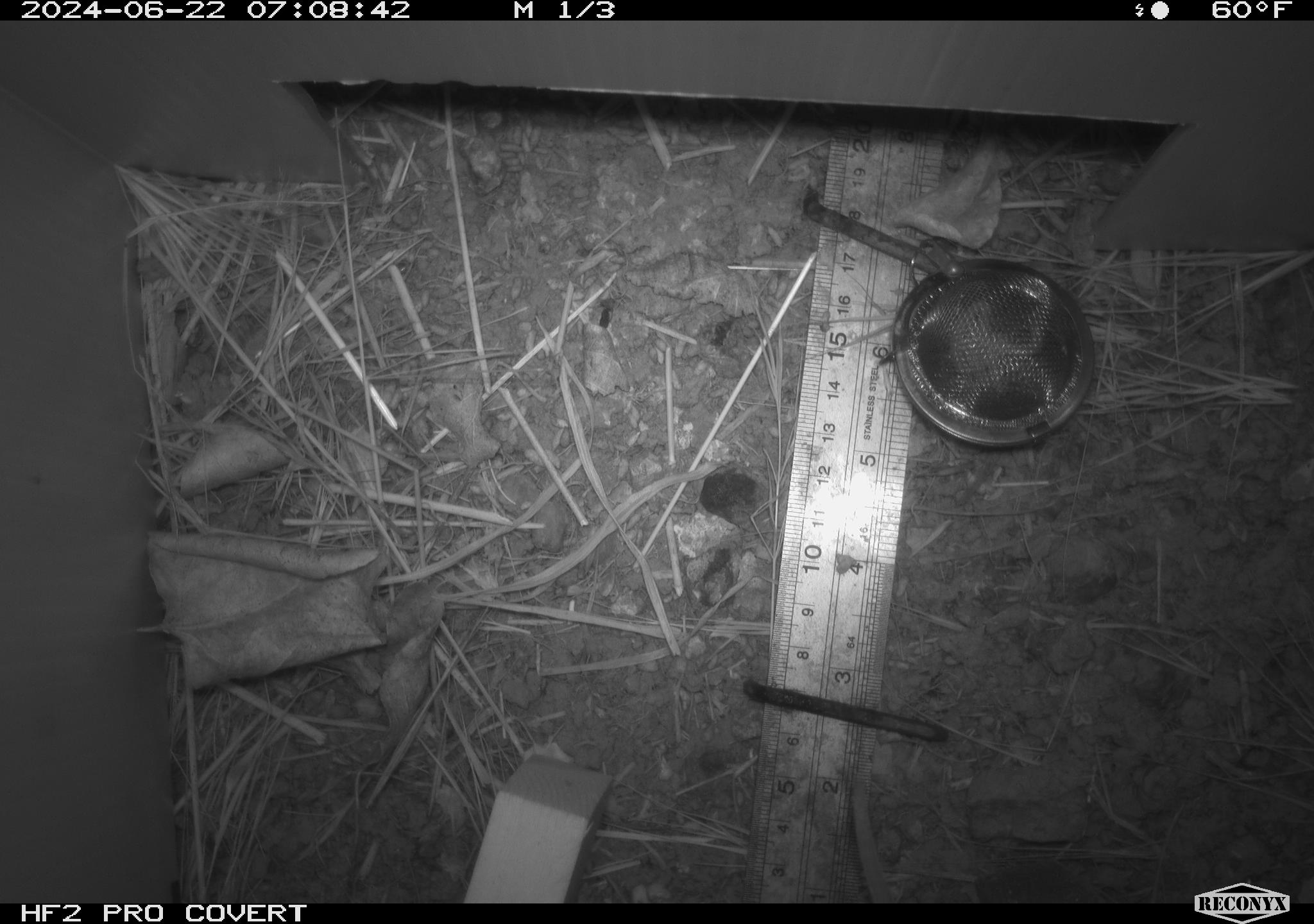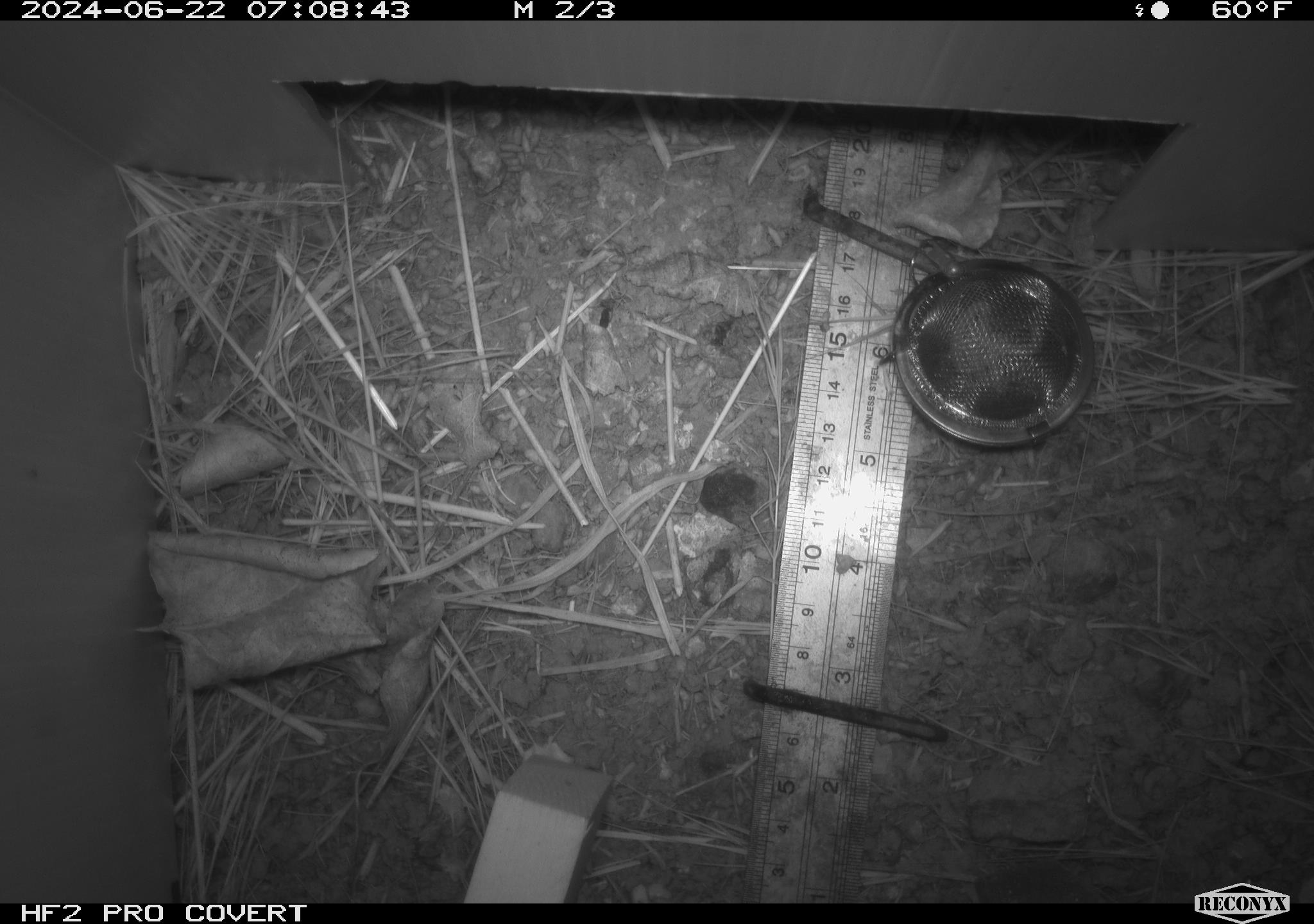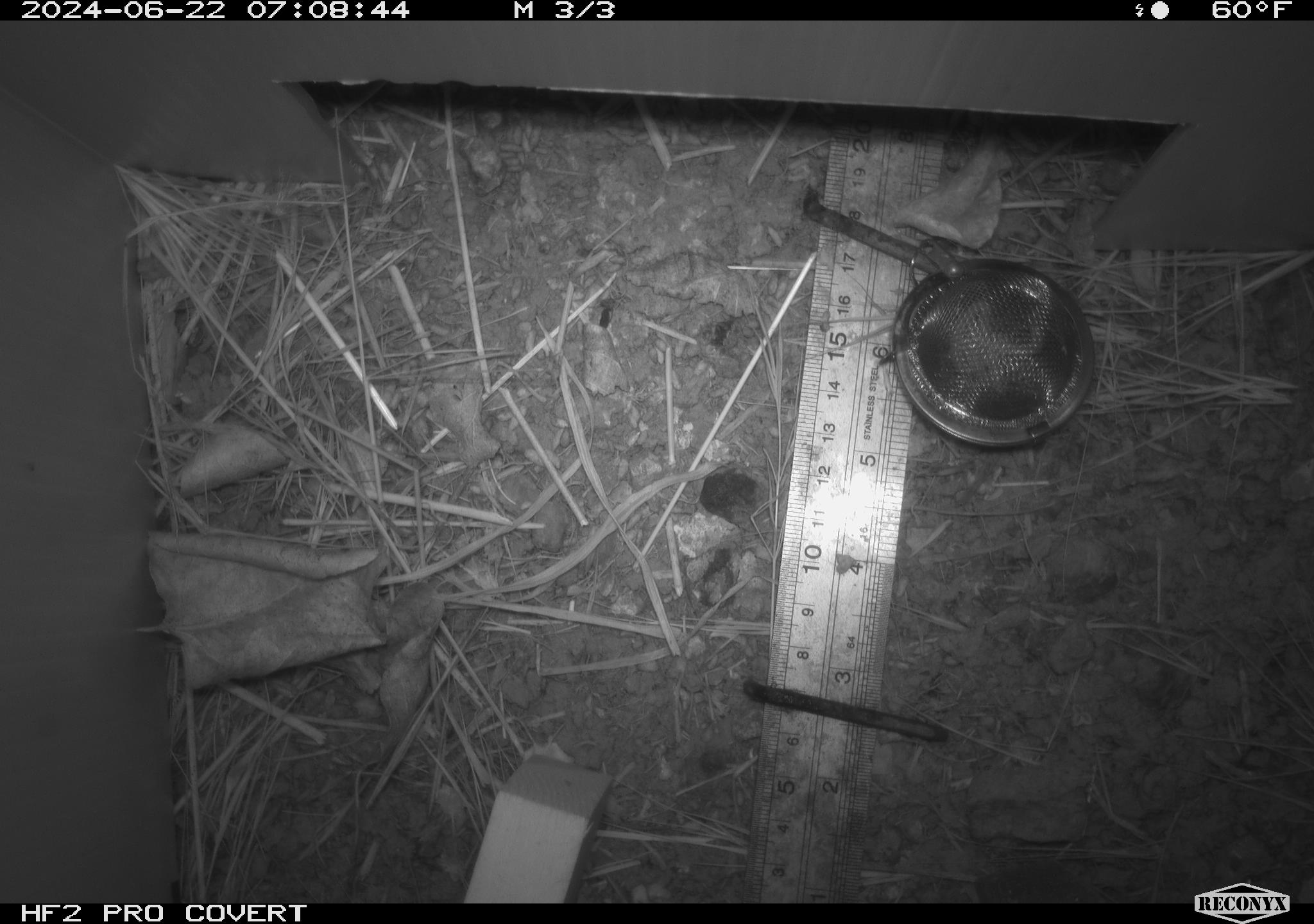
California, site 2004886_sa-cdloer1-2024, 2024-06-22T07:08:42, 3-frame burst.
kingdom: Animalia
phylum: Chordata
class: Mammalia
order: Rodentia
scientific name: Rodentia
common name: mouse species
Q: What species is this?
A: Mouse species (Rodentia).